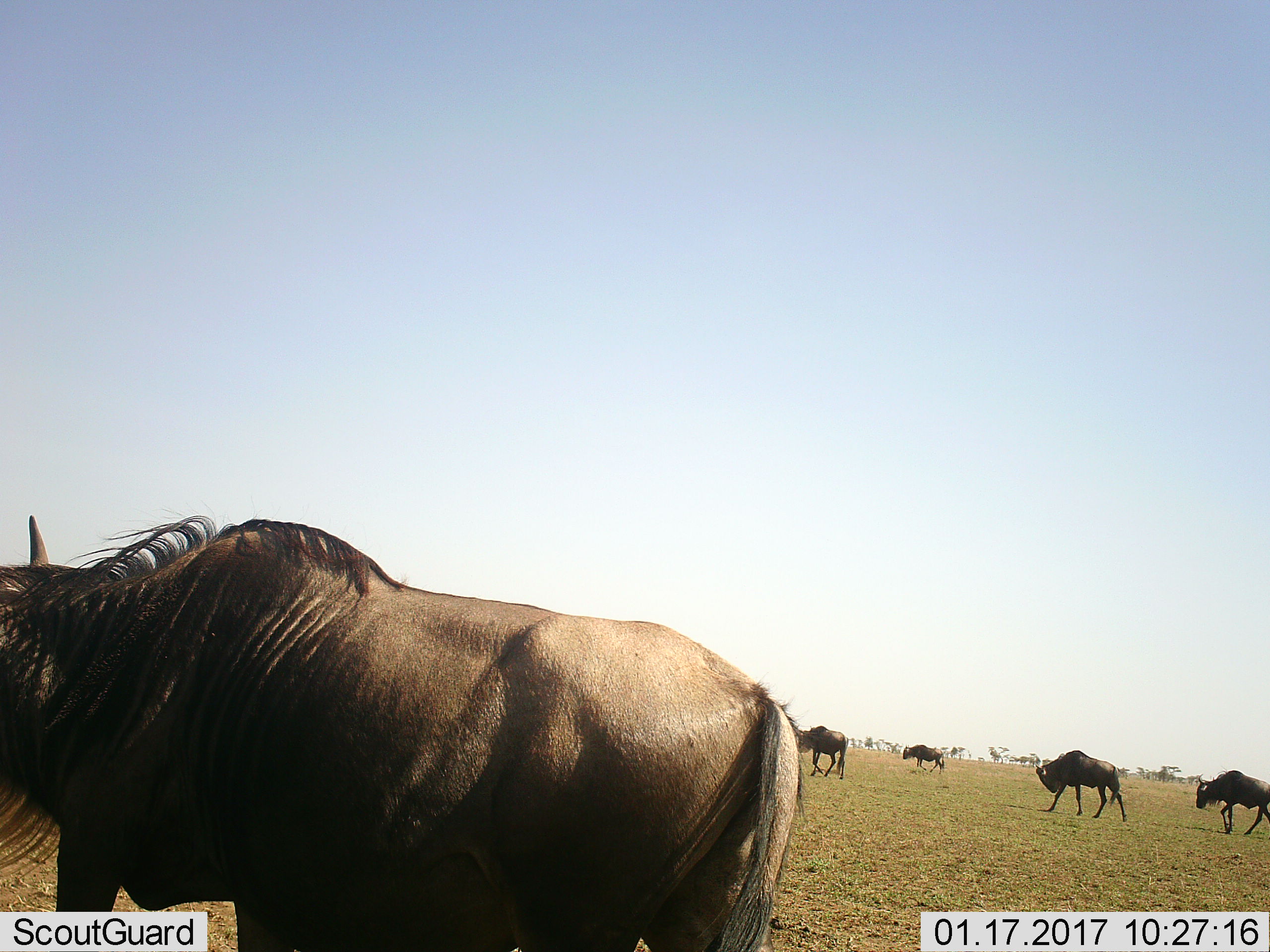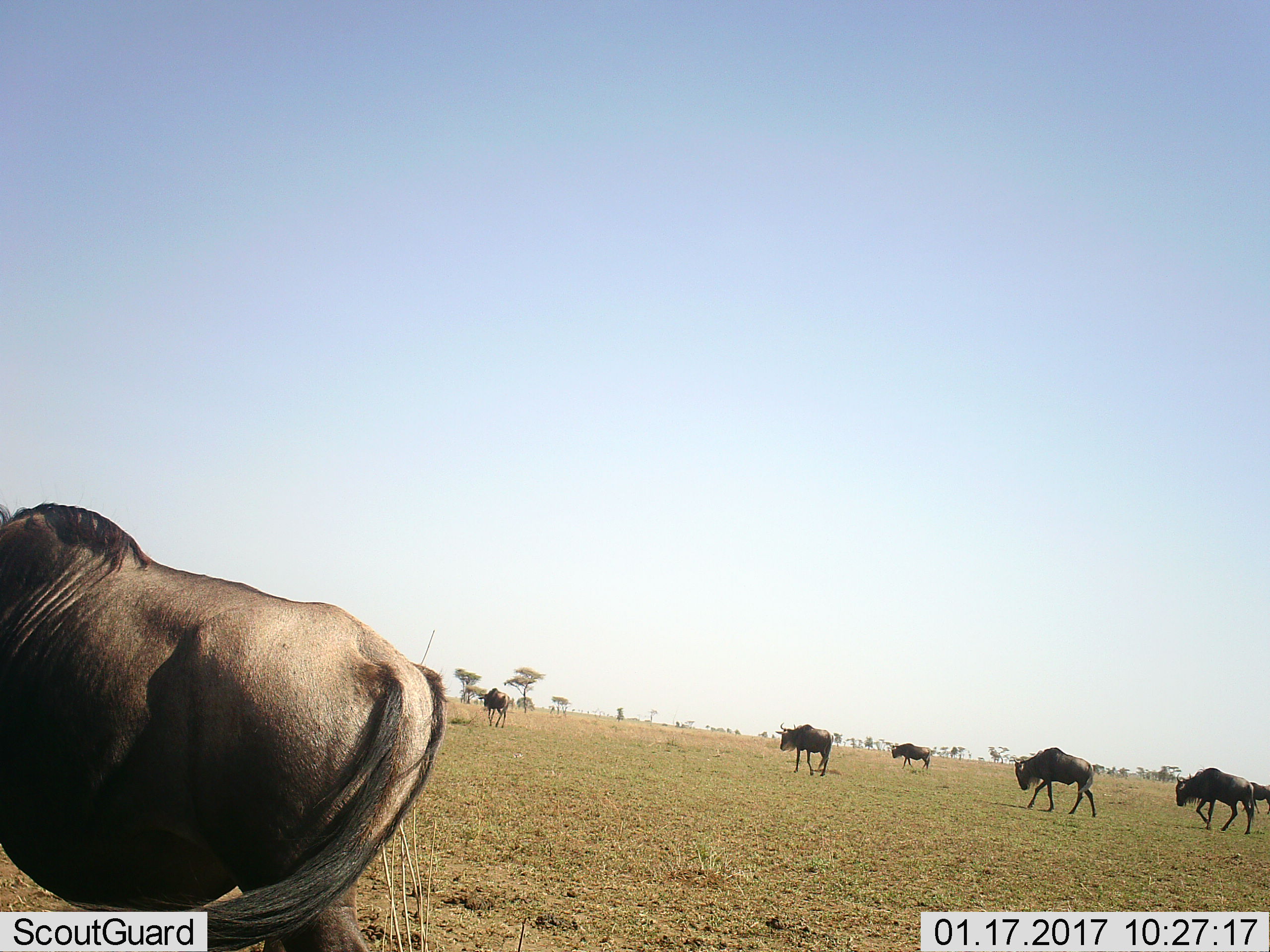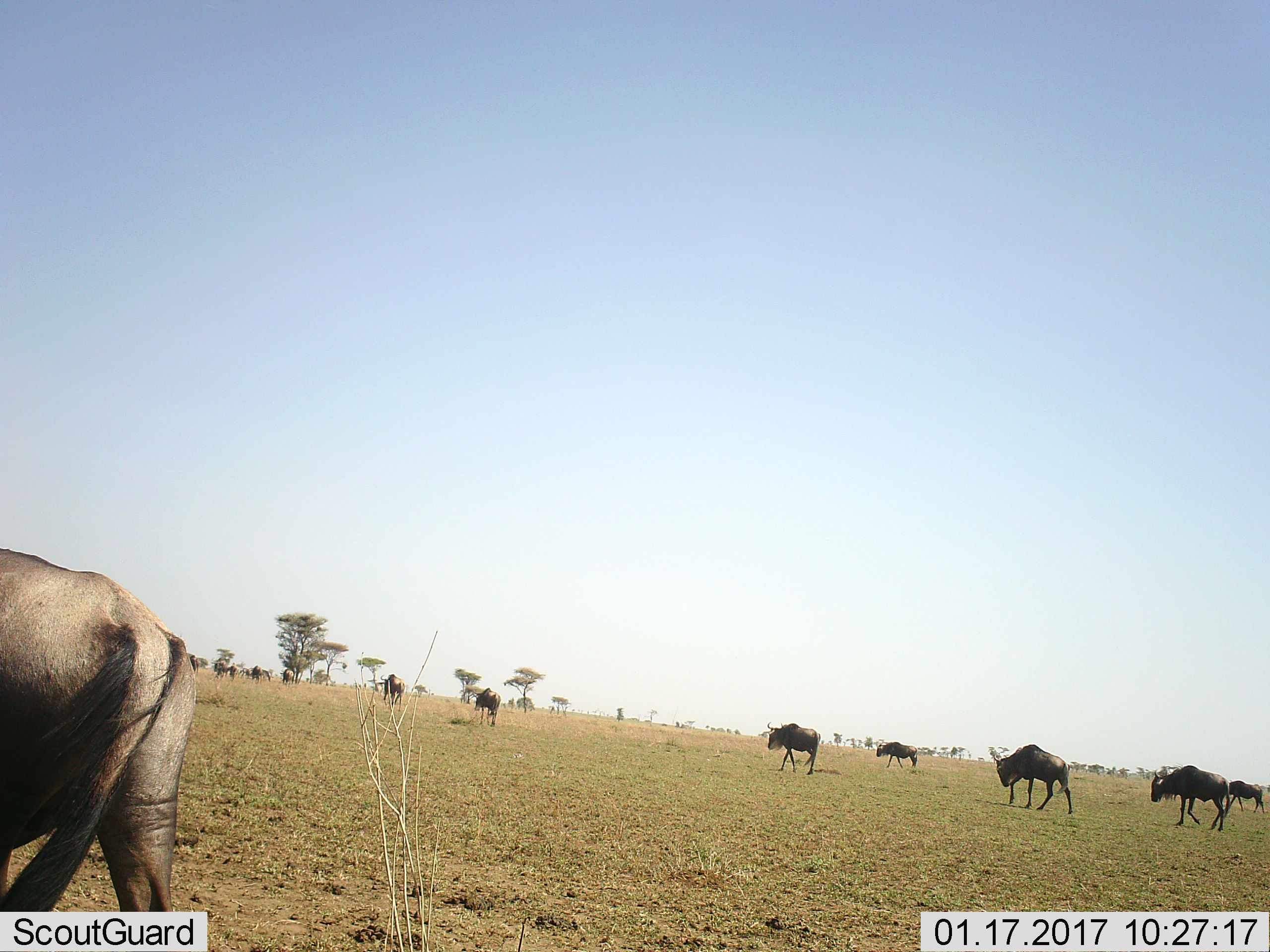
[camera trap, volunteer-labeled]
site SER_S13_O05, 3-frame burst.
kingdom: Animalia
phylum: Chordata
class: Mammalia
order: Artiodactyla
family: Bovidae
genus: Connochaetes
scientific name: Connochaetes taurinus taurinus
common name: blue wildebeest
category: wildebeestblue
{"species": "wildebeestblue (blue wildebeest) (Connochaetes taurinus taurinus)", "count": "5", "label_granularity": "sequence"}